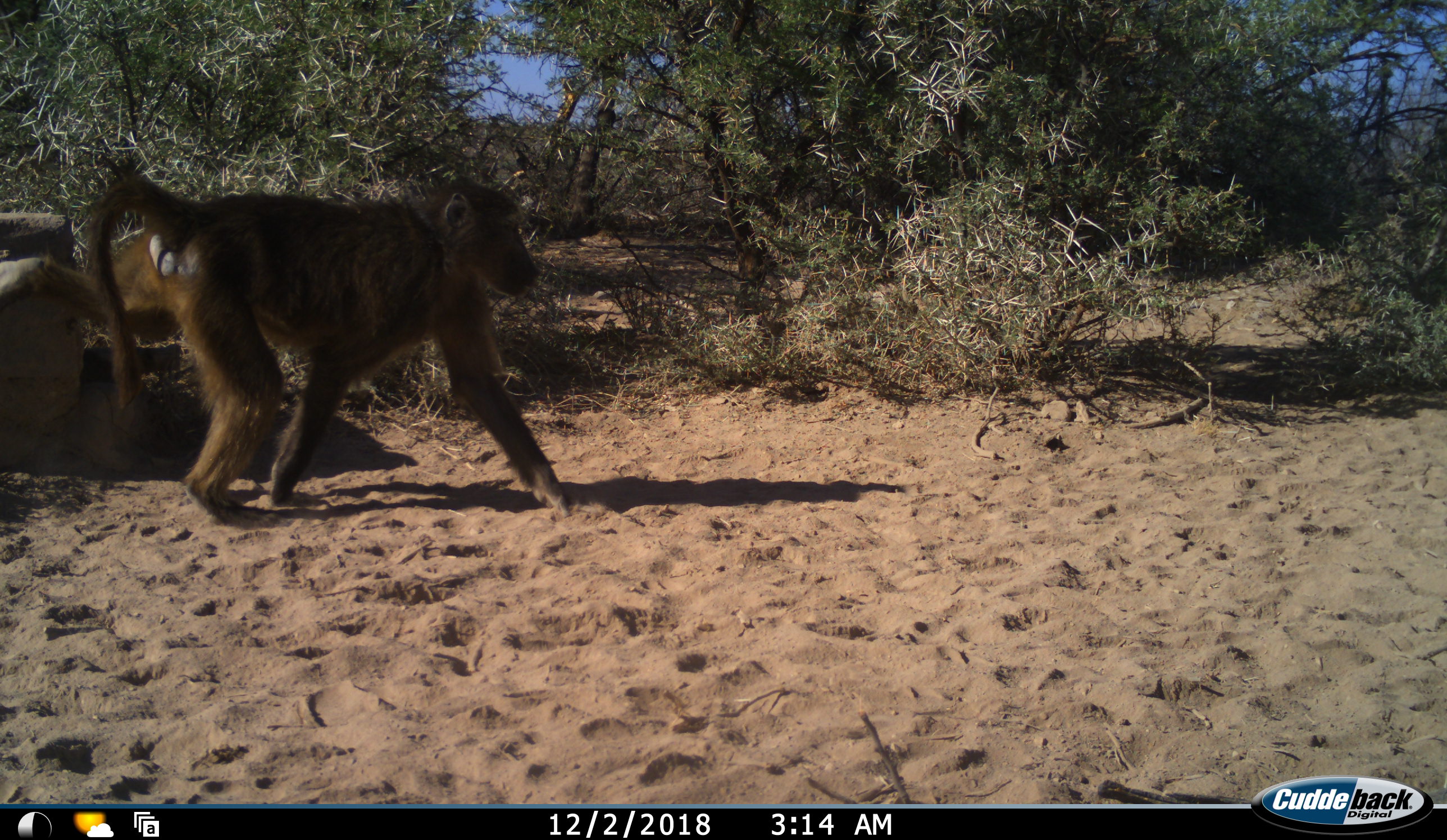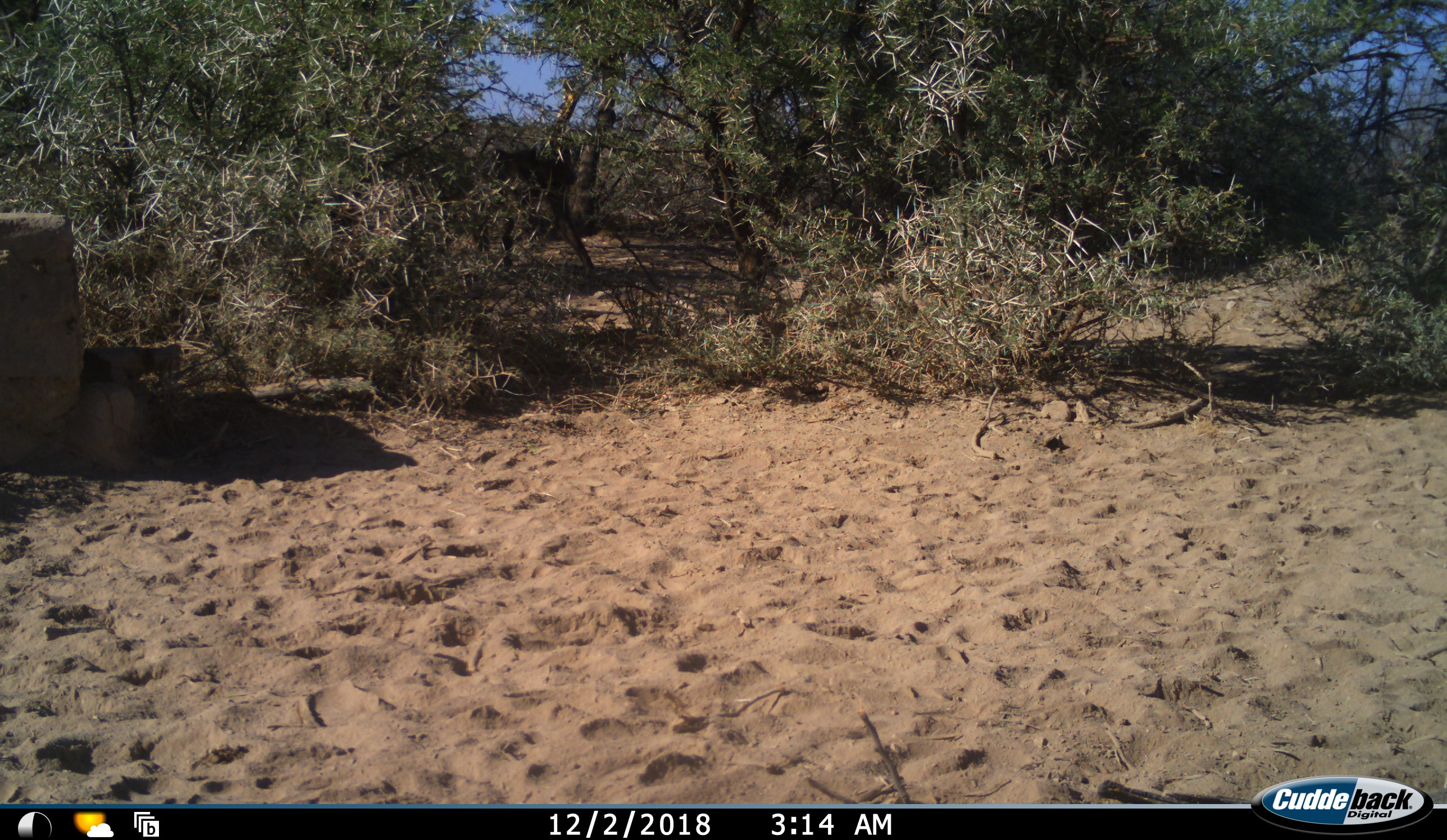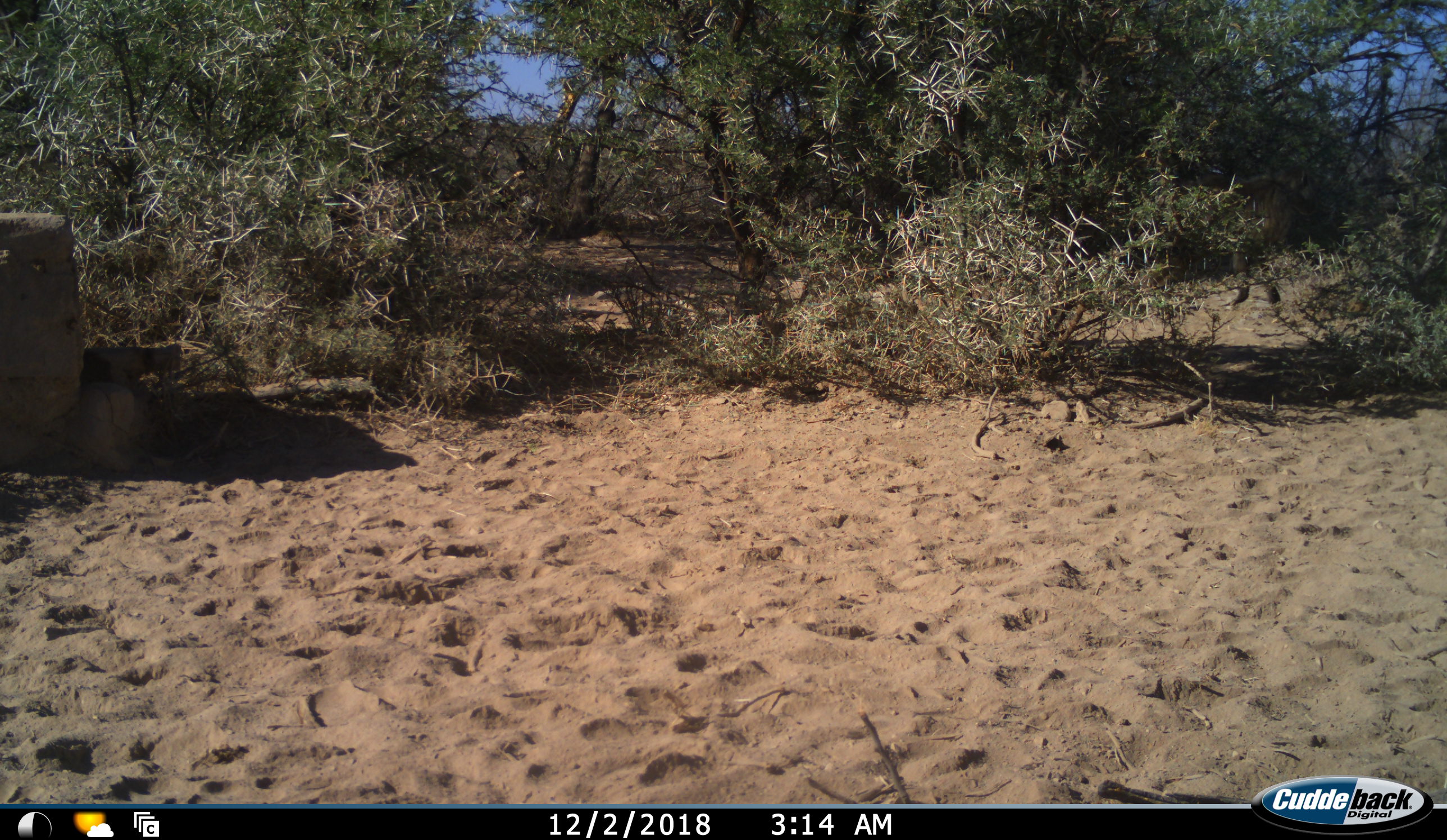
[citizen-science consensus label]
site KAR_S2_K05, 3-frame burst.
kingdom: Animalia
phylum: Chordata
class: Mammalia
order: Primates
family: Cercopithecidae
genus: Papio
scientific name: Papio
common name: baboon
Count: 2.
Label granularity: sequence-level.